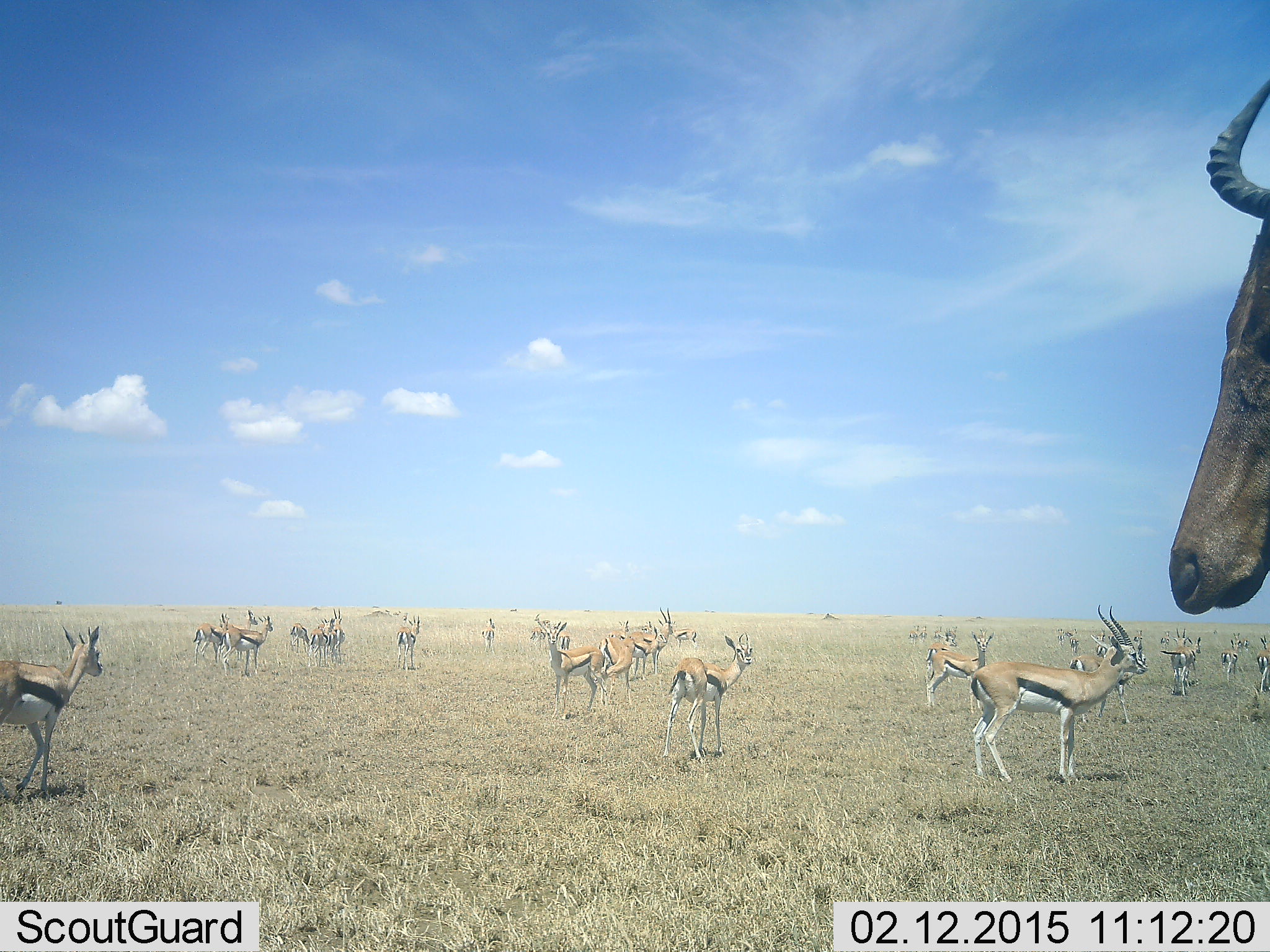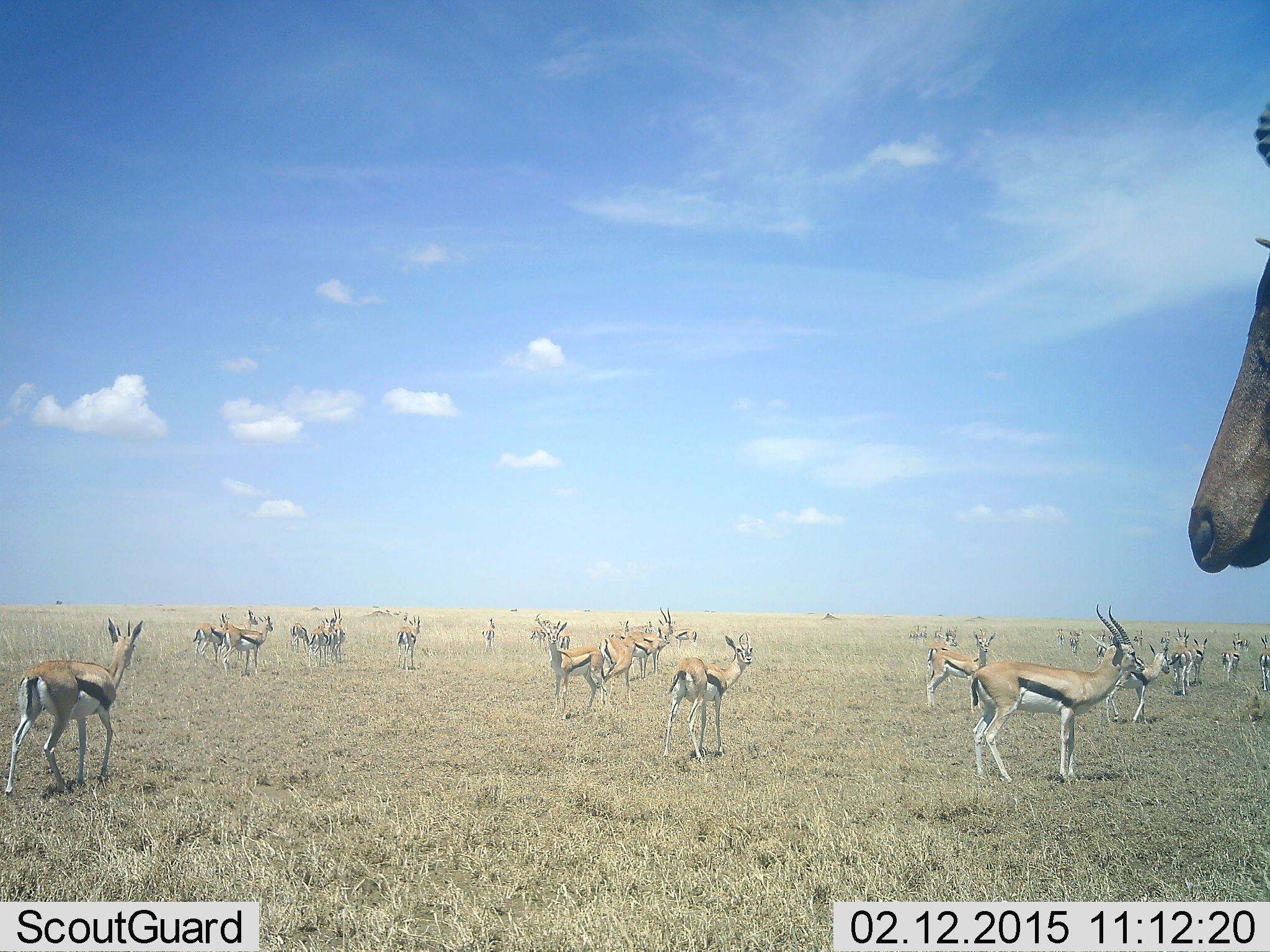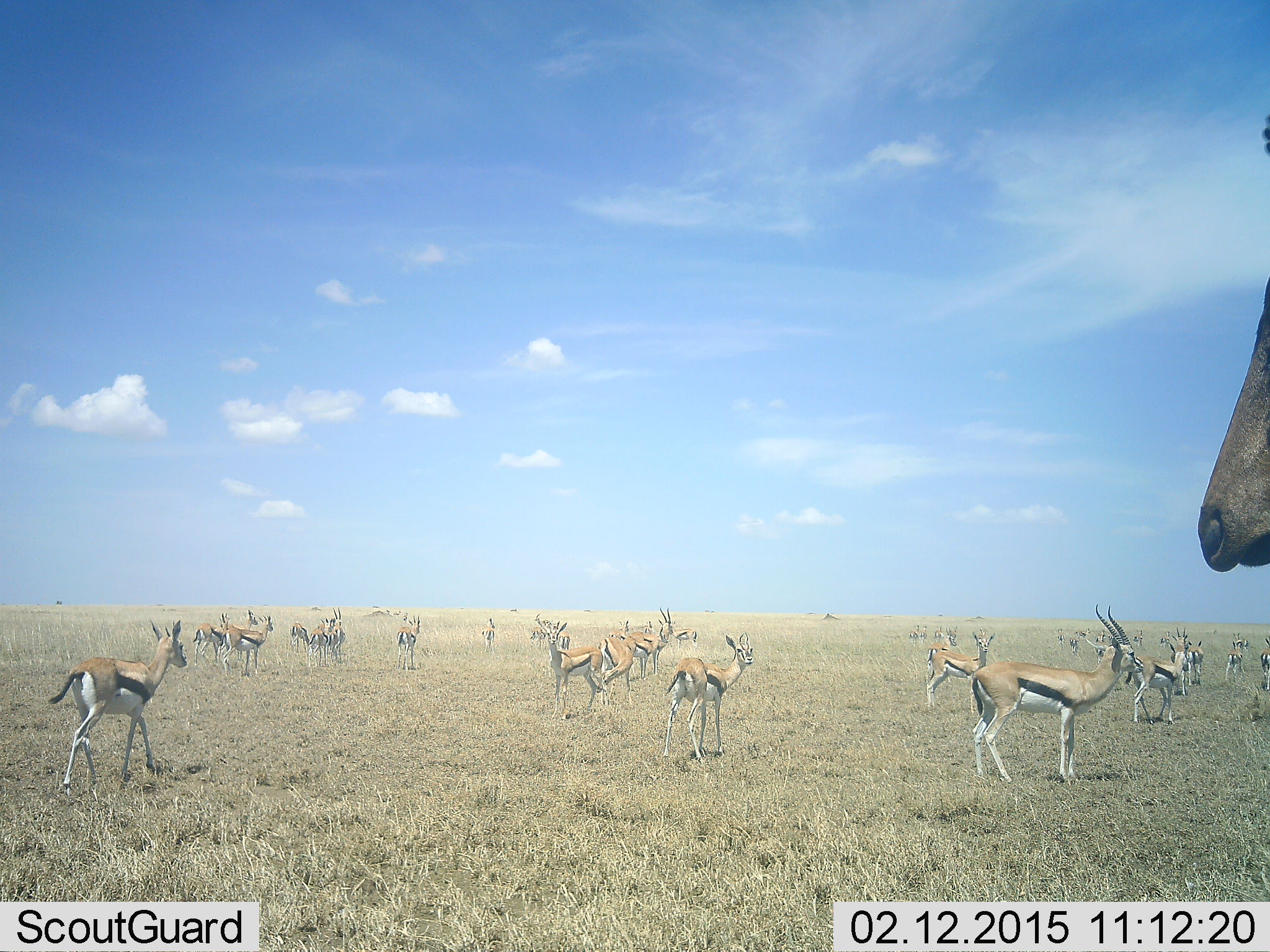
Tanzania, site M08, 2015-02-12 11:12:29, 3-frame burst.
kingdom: Animalia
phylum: Chordata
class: Mammalia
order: Artiodactyla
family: Bovidae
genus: Eudorcas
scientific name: Eudorcas thomsonii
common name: thomson's gazelle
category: gazellethomsons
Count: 11-50.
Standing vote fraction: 95%.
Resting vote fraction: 5%.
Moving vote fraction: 57%.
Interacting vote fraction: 5%.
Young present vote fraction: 10%.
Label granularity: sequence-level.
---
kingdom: Animalia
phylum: Chordata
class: Mammalia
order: Artiodactyla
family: Bovidae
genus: Alcelaphus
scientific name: Alcelaphus buselaphus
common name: hartebeest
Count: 1.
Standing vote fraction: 80%.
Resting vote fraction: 0%.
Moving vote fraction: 20%.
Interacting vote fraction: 0%.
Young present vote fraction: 0%.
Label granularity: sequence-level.